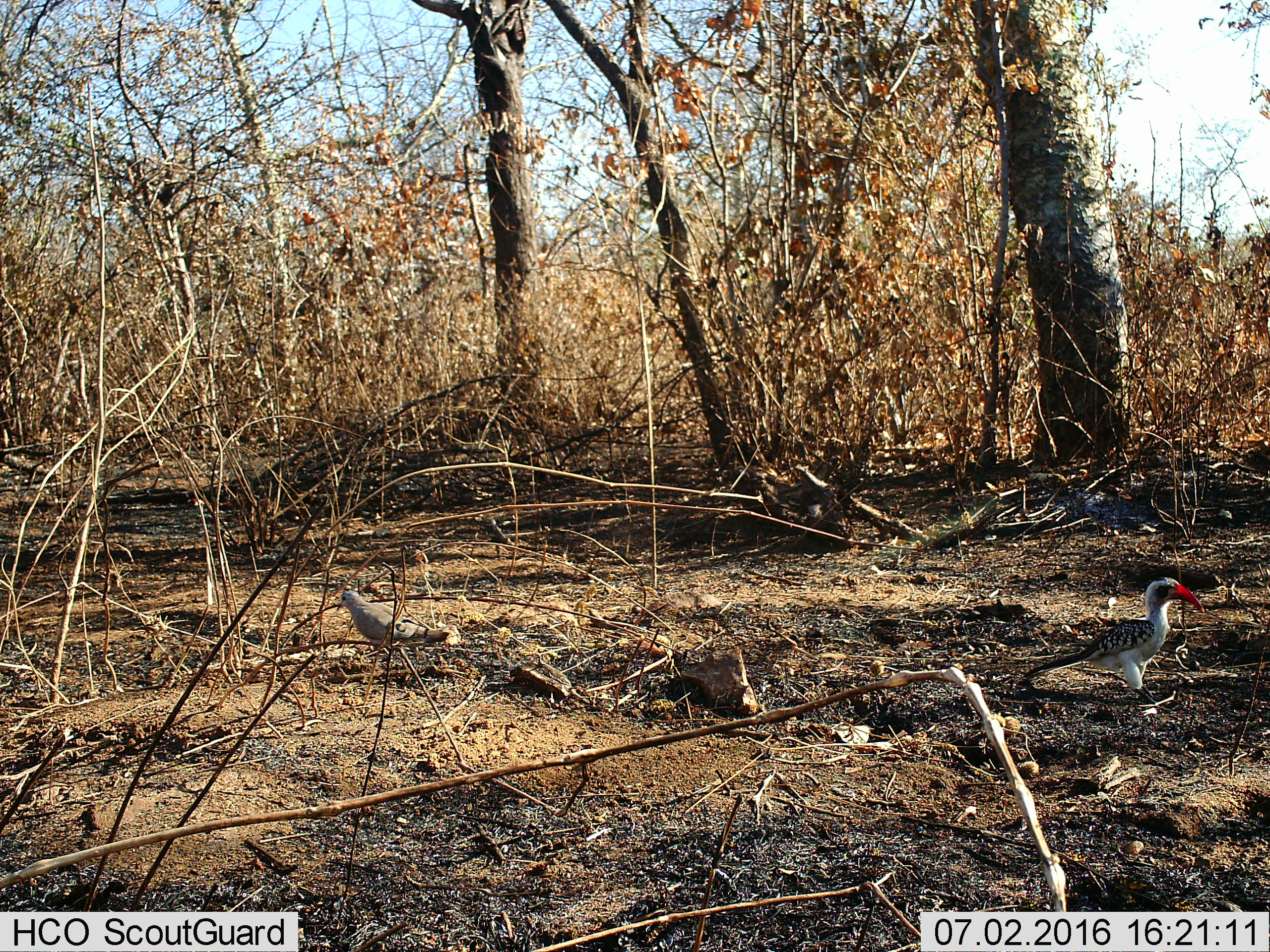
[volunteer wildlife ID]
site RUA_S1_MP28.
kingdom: Animalia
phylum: Chordata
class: Aves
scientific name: Aves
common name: bird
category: birdother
Birdother (bird) (Aves), count 2. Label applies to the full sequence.